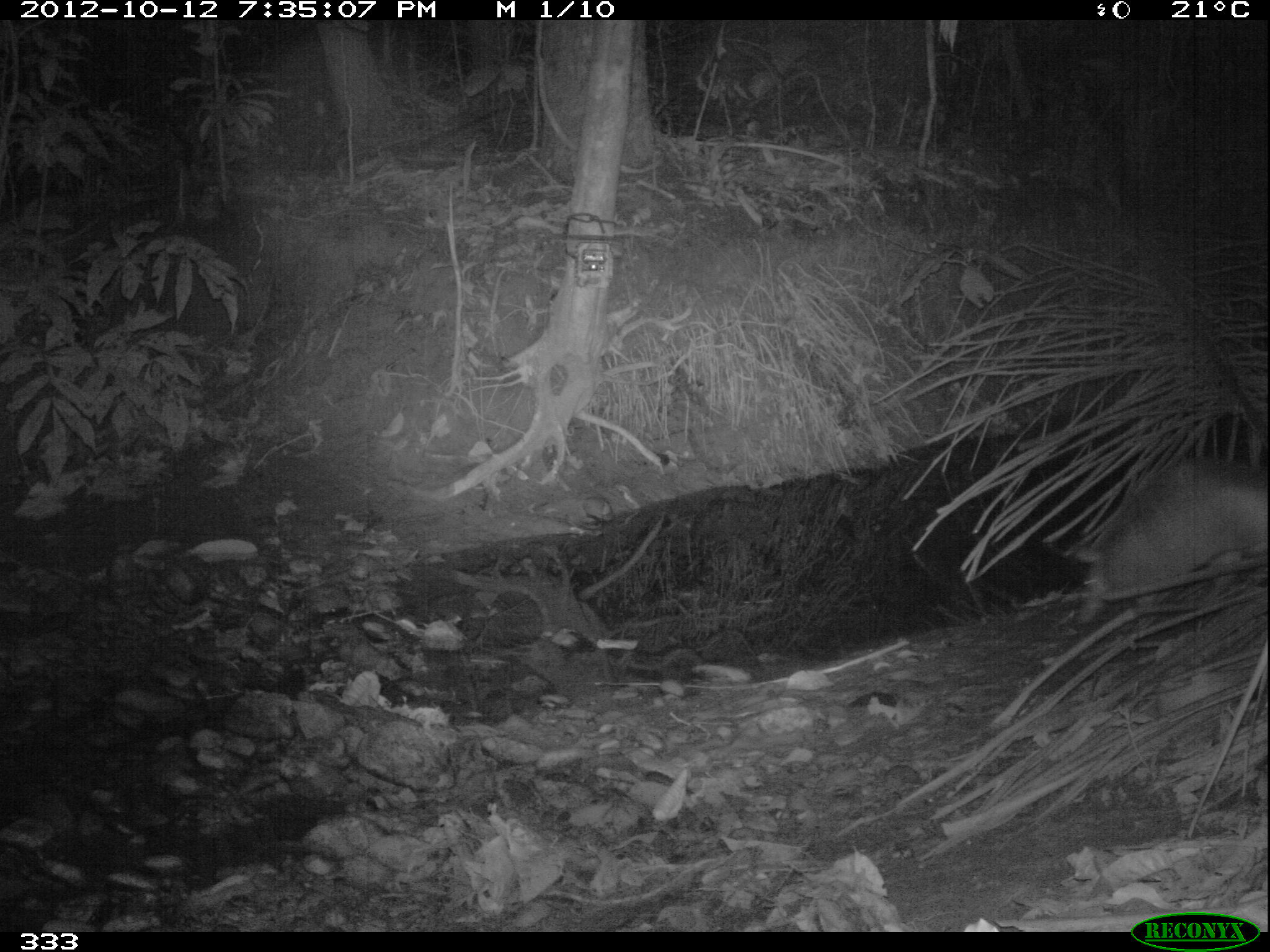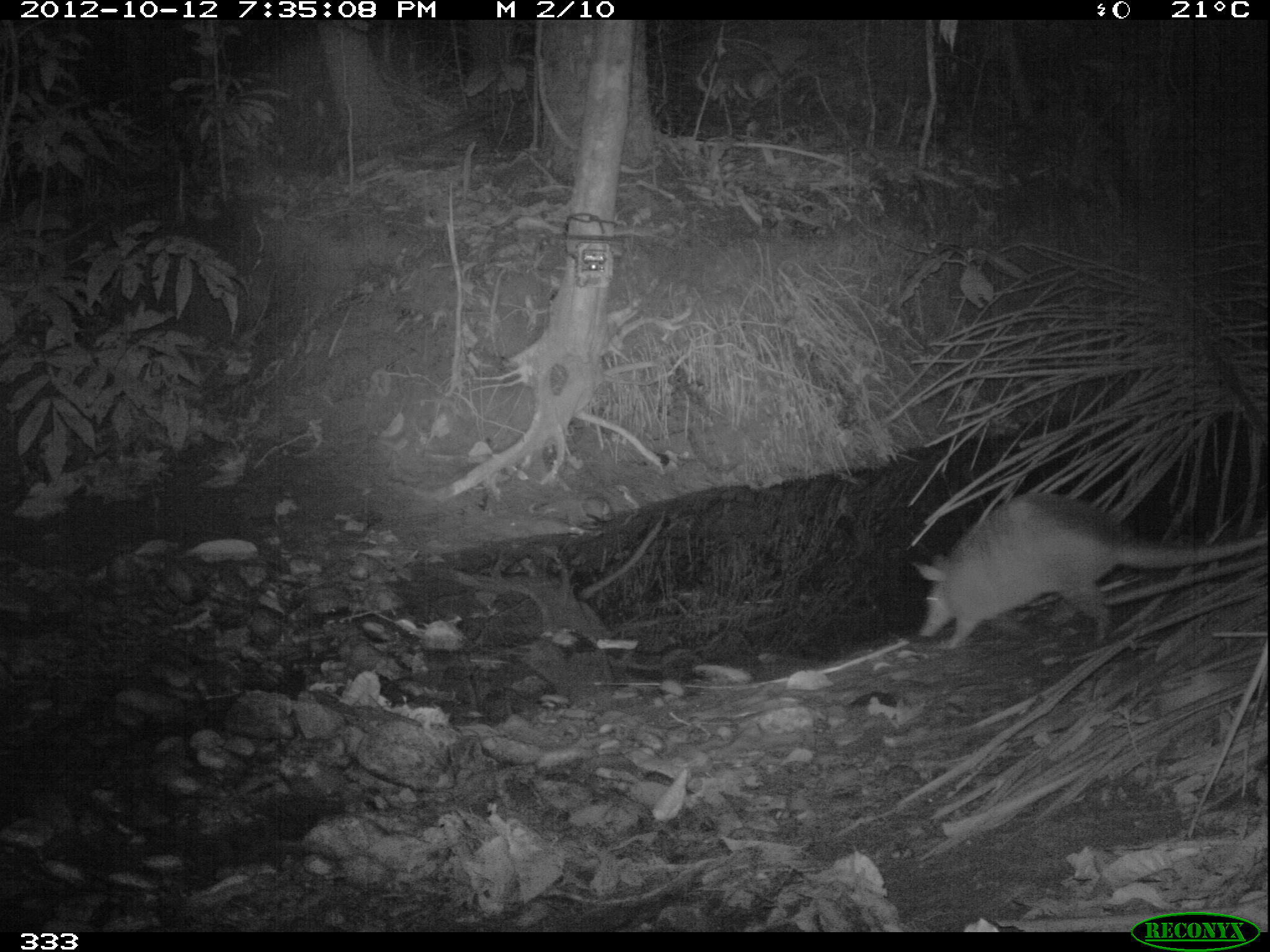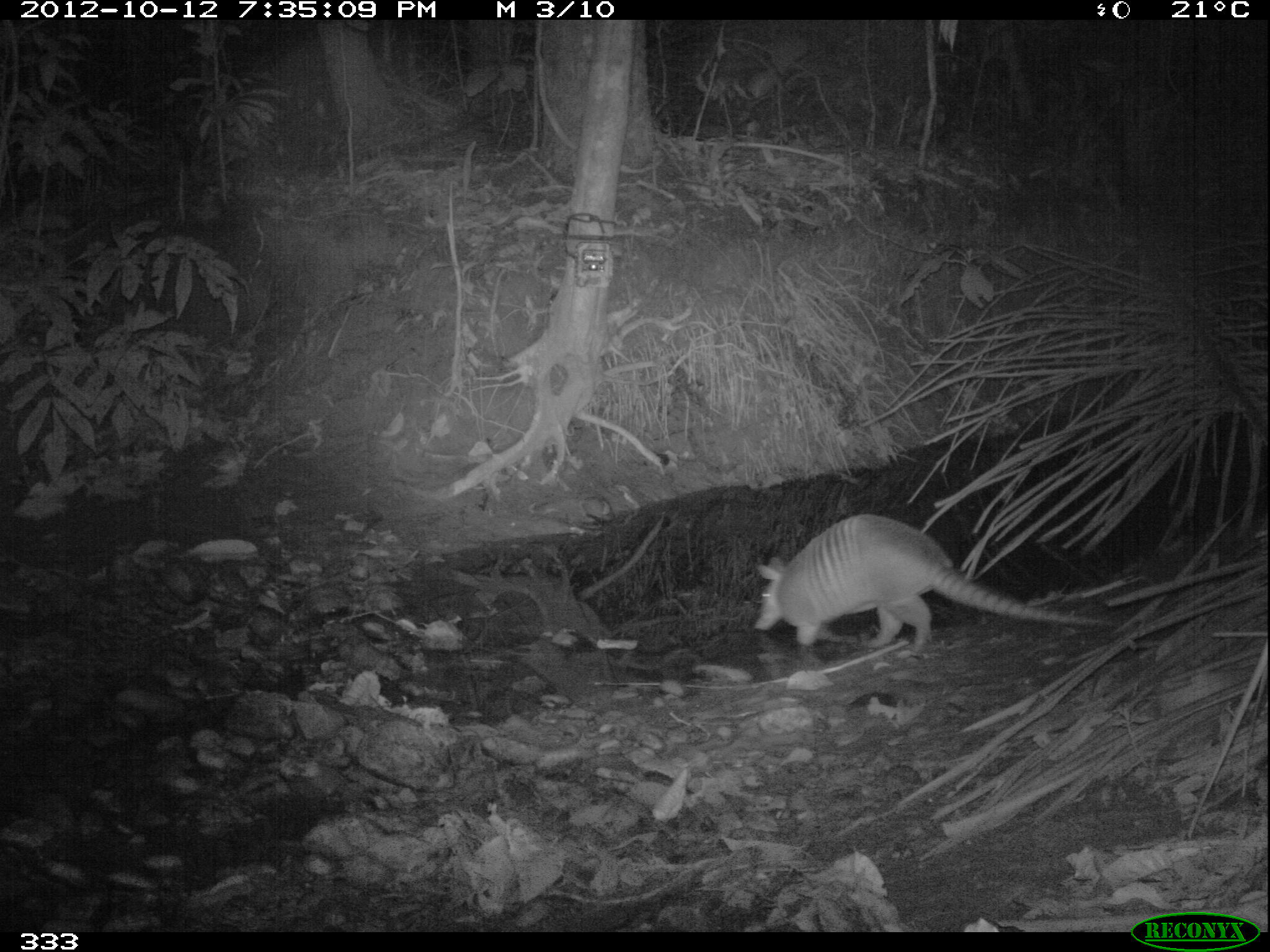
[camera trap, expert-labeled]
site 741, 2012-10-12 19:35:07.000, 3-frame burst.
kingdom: Animalia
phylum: Chordata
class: Mammalia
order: Cingulata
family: Dasypodidae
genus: Dasypus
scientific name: Dasypus novemcinctus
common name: nine-banded armadillo